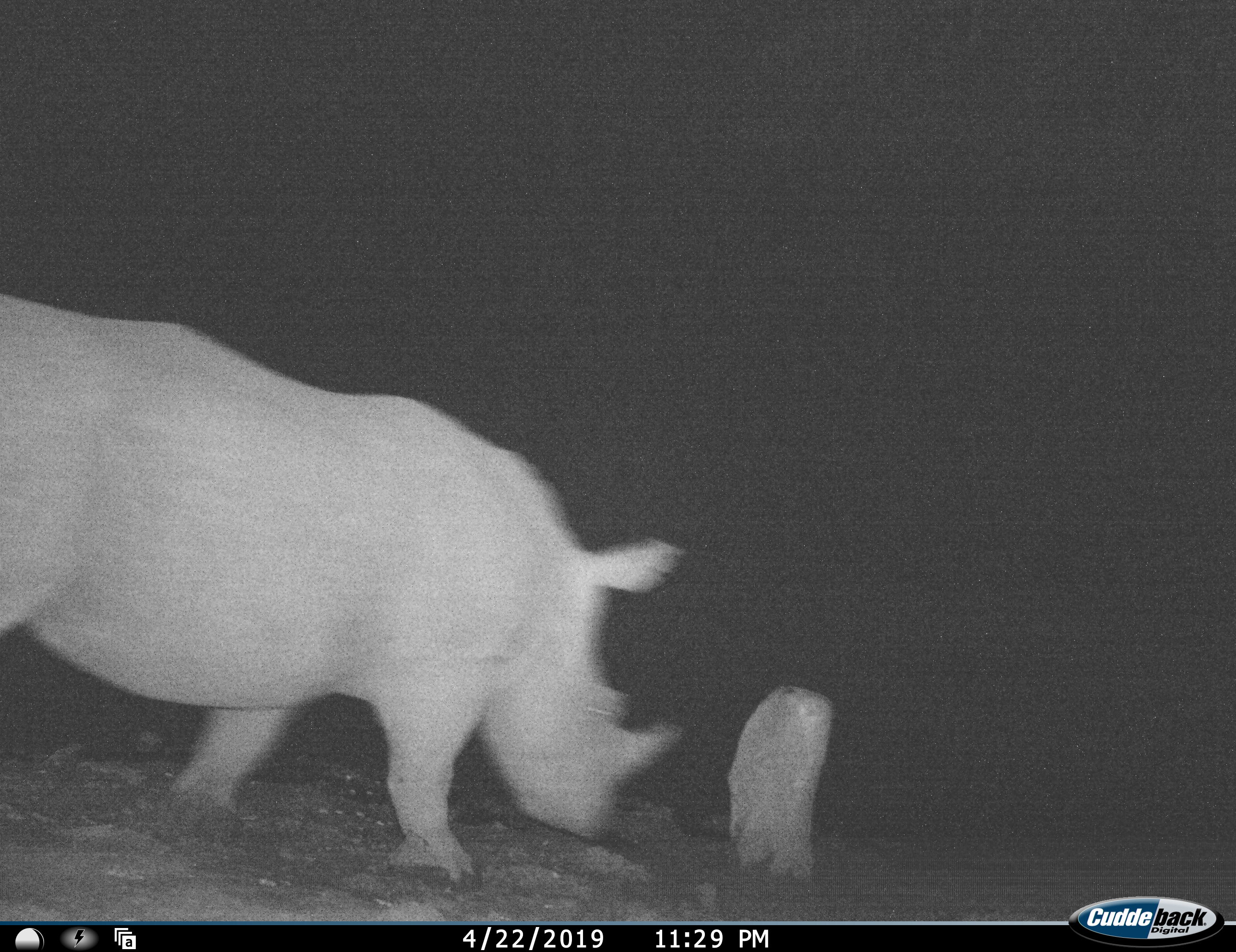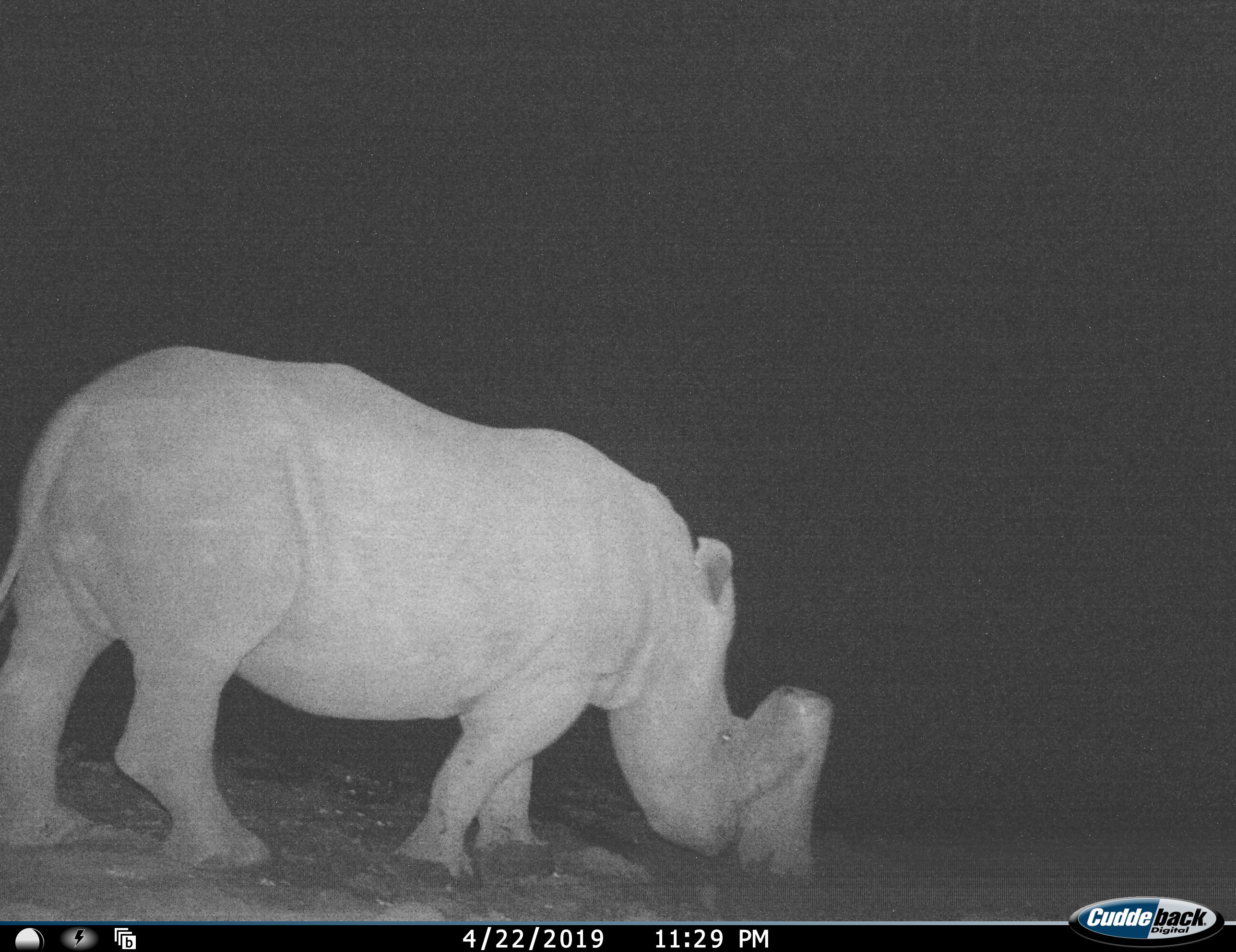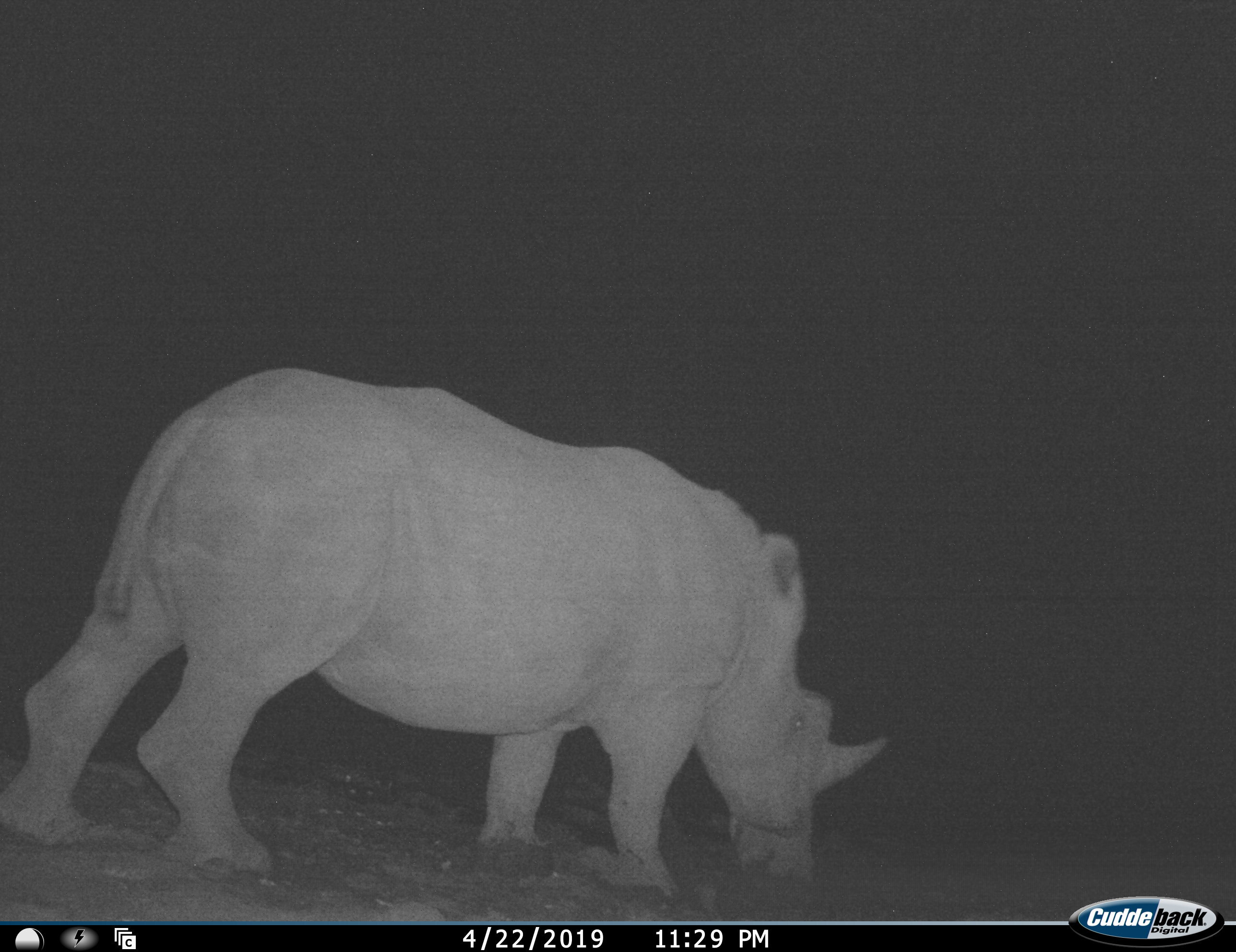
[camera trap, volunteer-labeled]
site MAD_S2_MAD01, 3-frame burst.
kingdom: Animalia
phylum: Chordata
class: Mammalia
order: Perissodactyla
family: Rhinocerotidae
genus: Ceratotherium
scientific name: Ceratotherium simum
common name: white rhinoceros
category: rhinoceroswhite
Rhinoceroswhite (white rhinoceros) (Ceratotherium simum), count 1. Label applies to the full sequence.